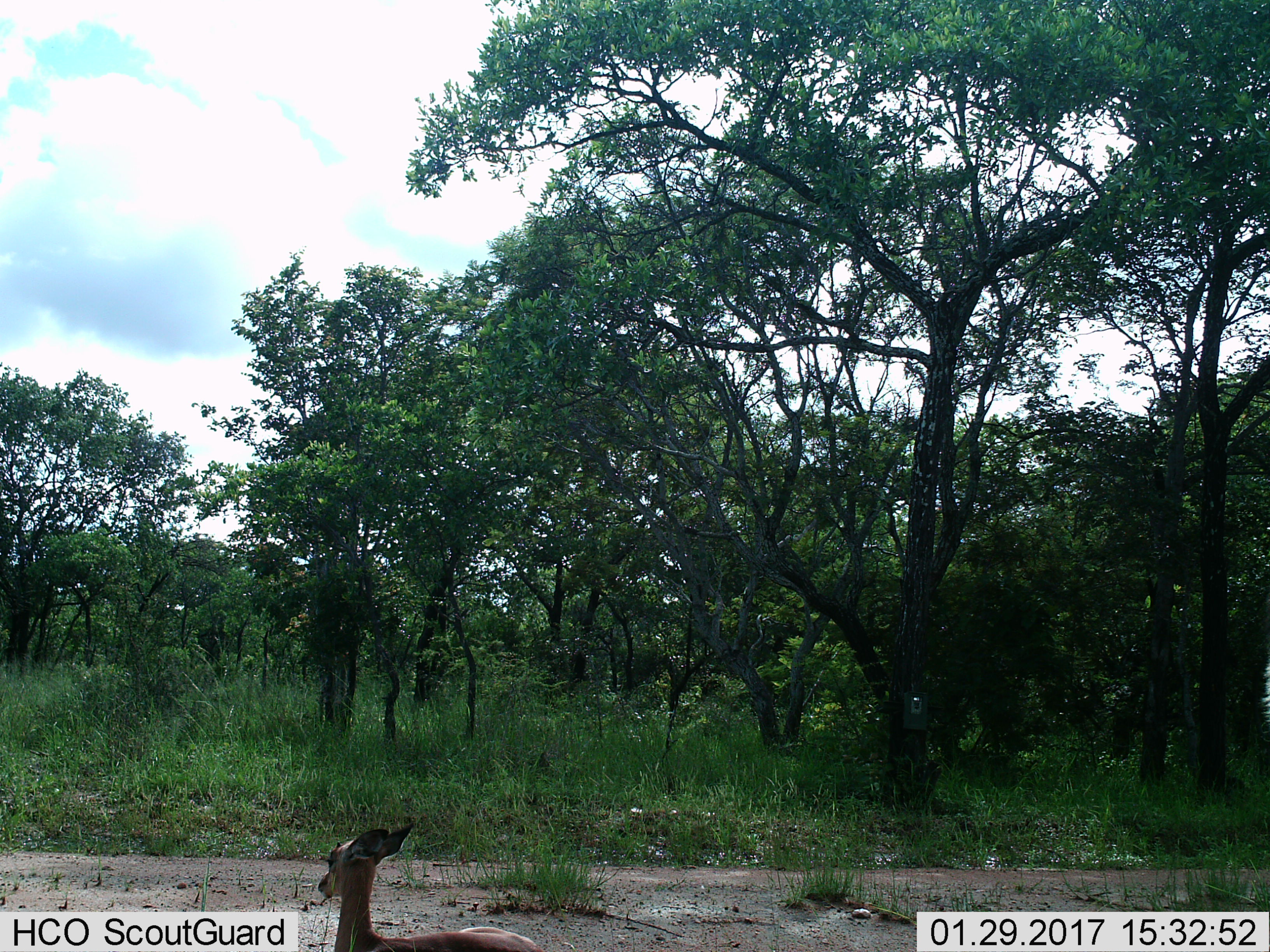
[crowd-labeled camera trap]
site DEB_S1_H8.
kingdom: Animalia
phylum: Chordata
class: Mammalia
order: Artiodactyla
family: Bovidae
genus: Aepyceros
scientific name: Aepyceros melampus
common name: impala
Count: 1.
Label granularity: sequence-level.